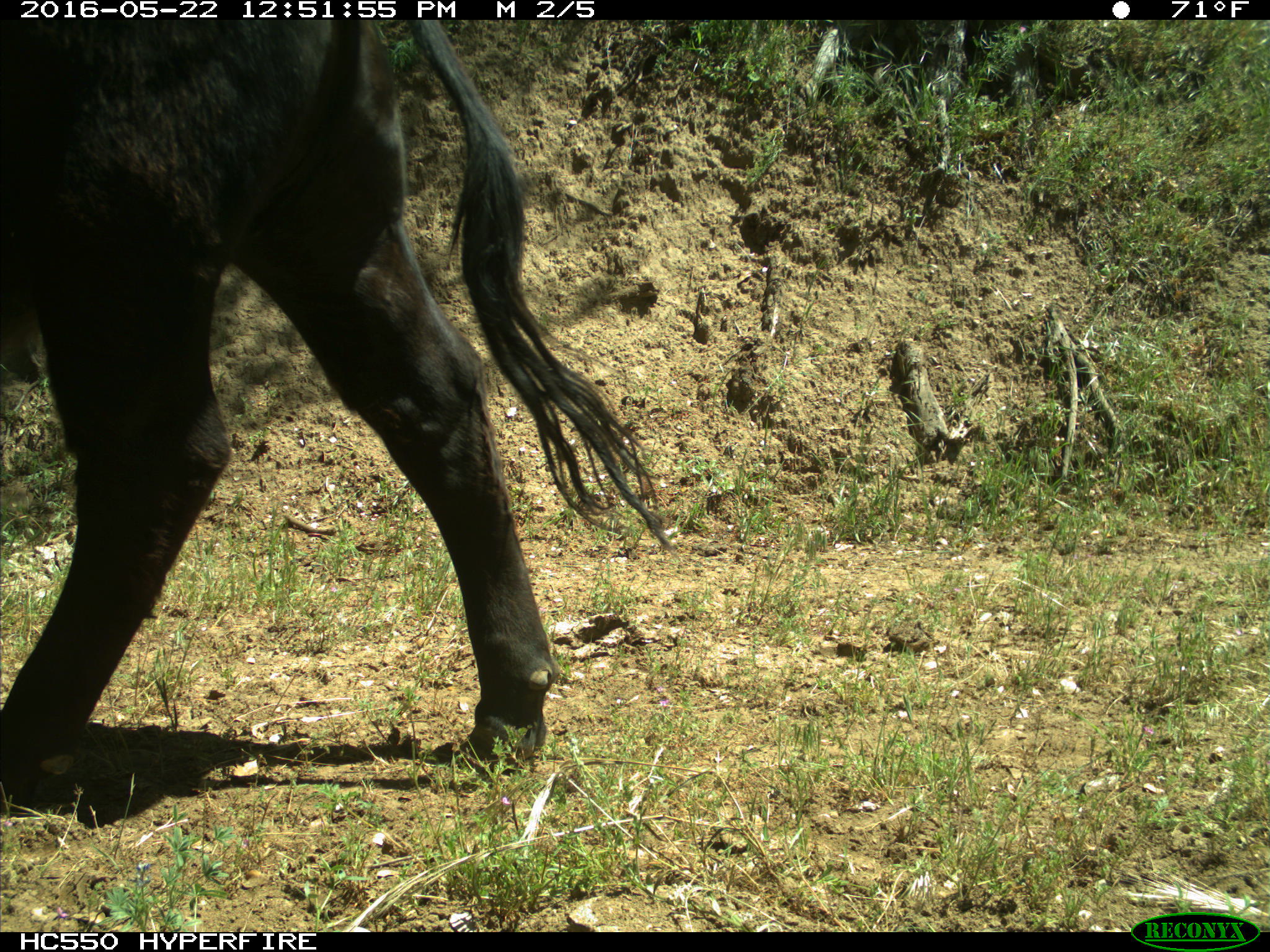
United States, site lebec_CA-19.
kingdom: Animalia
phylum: Chordata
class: Mammalia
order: Artiodactyla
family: Bovidae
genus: Bos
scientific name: Bos taurus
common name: domestic cow